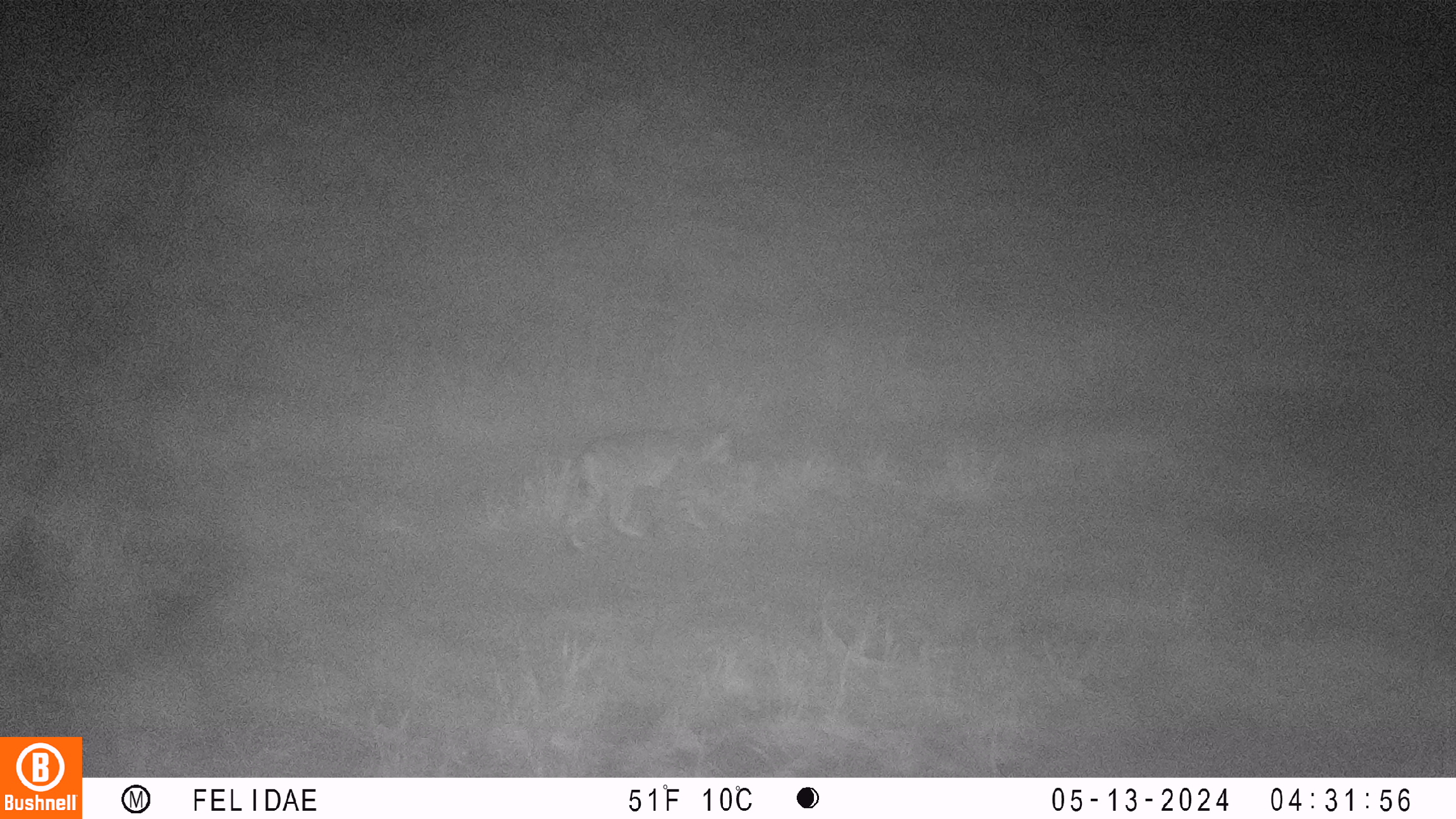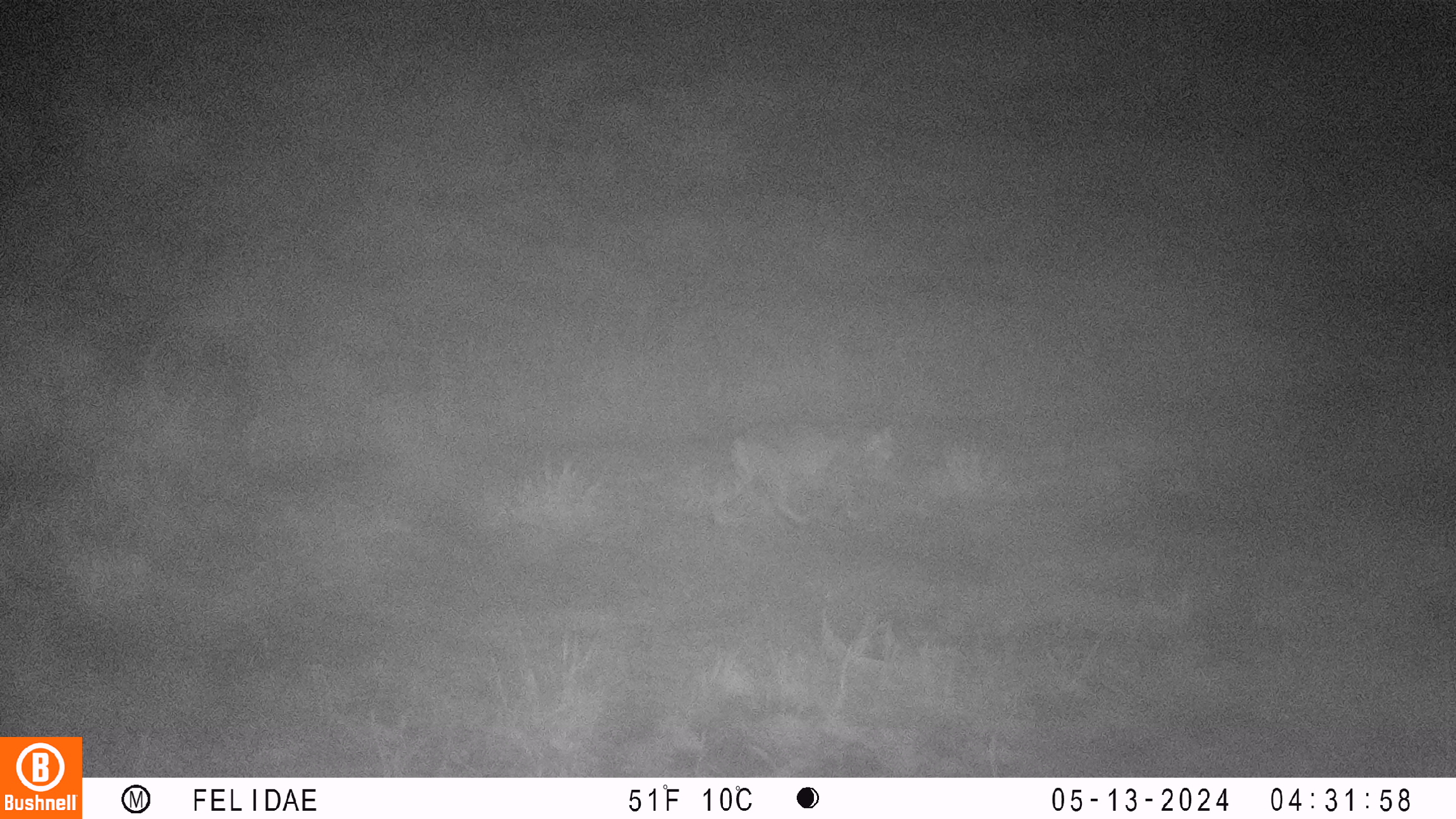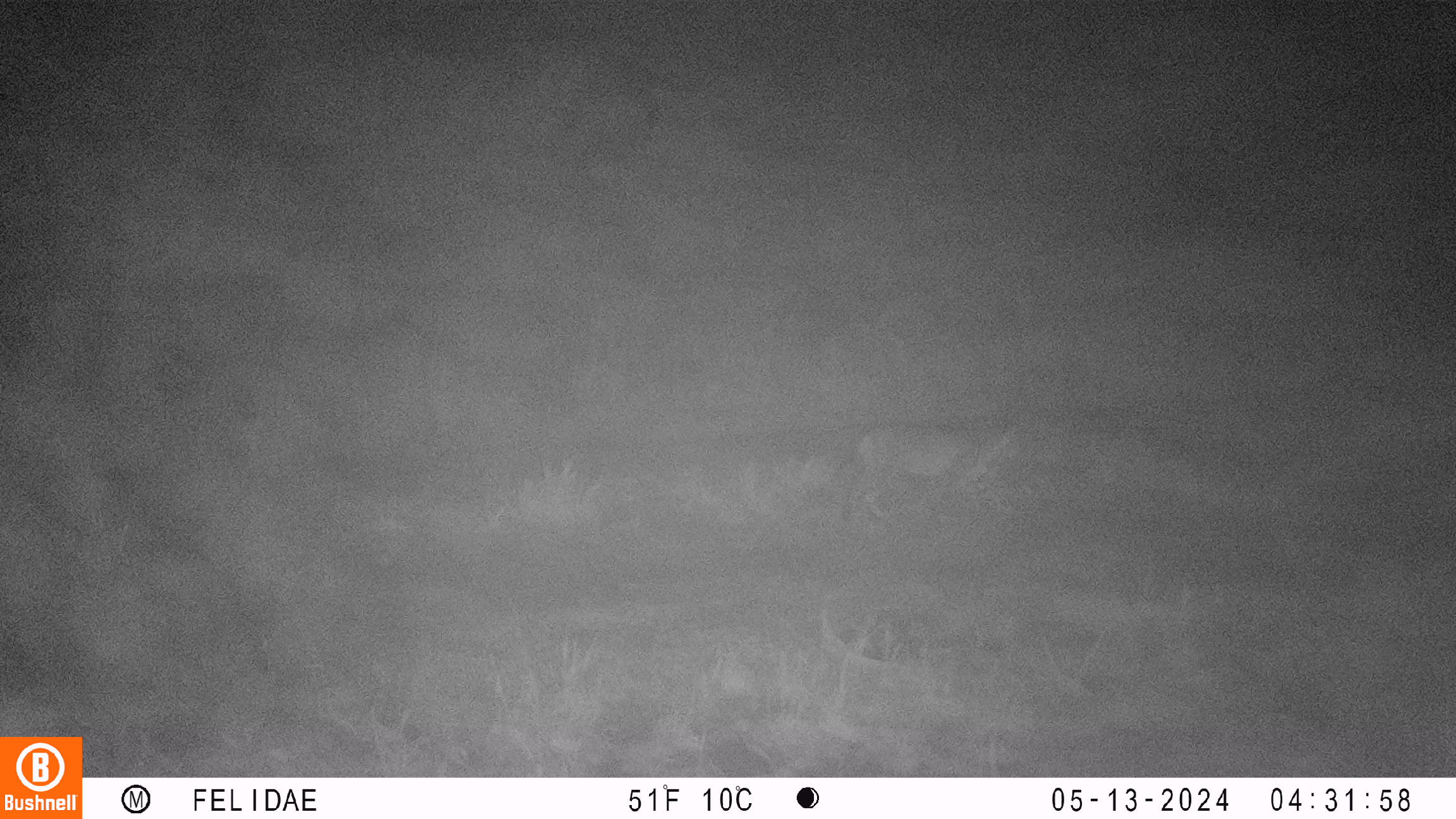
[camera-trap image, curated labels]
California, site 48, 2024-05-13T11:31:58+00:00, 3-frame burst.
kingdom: Animalia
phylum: Chordata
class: Mammalia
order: Carnivora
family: Felidae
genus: Lynx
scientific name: Lynx rufus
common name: bobcat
Bobcat (Lynx rufus).